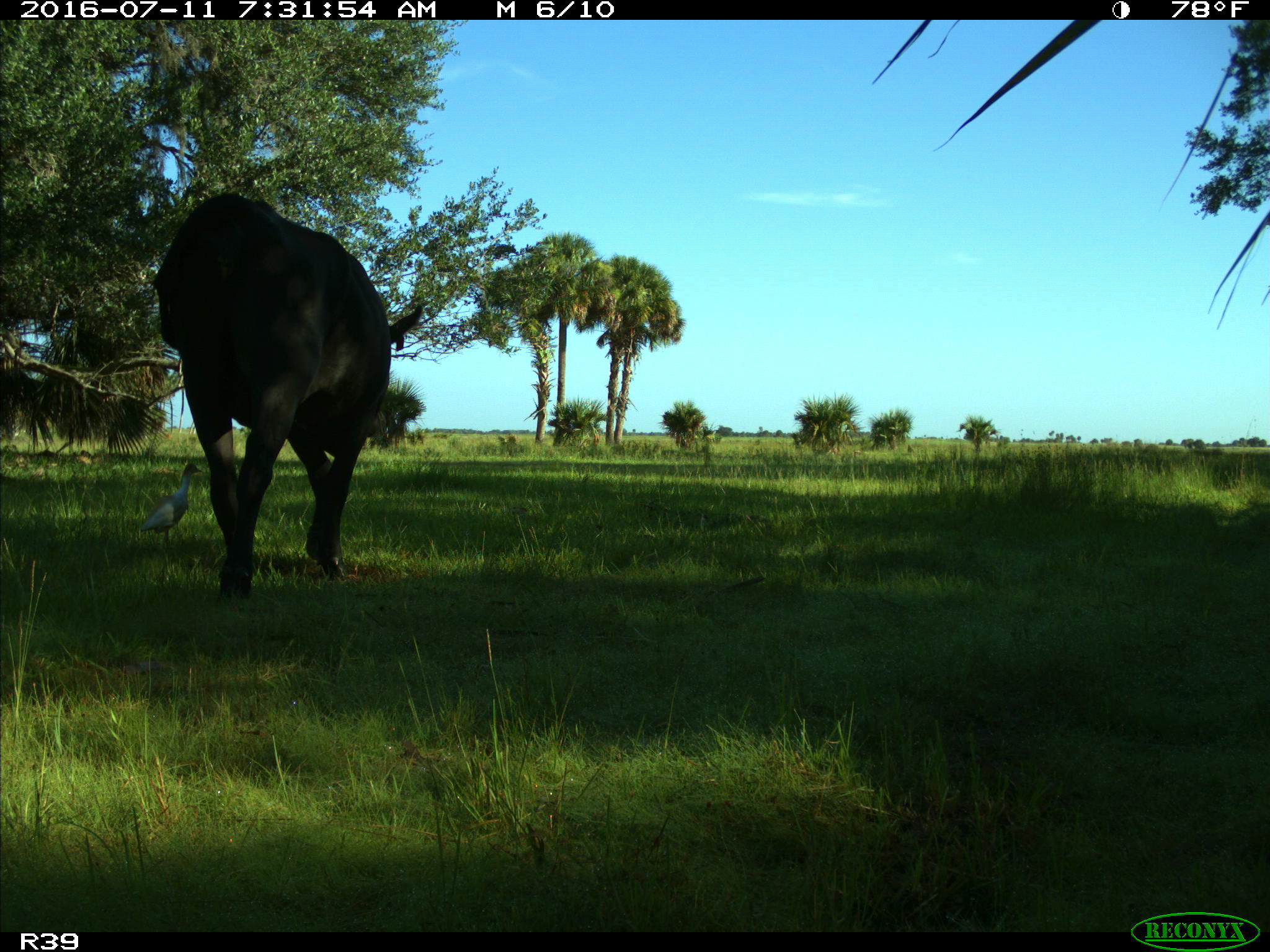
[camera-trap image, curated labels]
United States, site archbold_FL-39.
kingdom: Animalia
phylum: Chordata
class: Mammalia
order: Artiodactyla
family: Bovidae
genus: Bos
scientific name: Bos taurus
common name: domestic cow